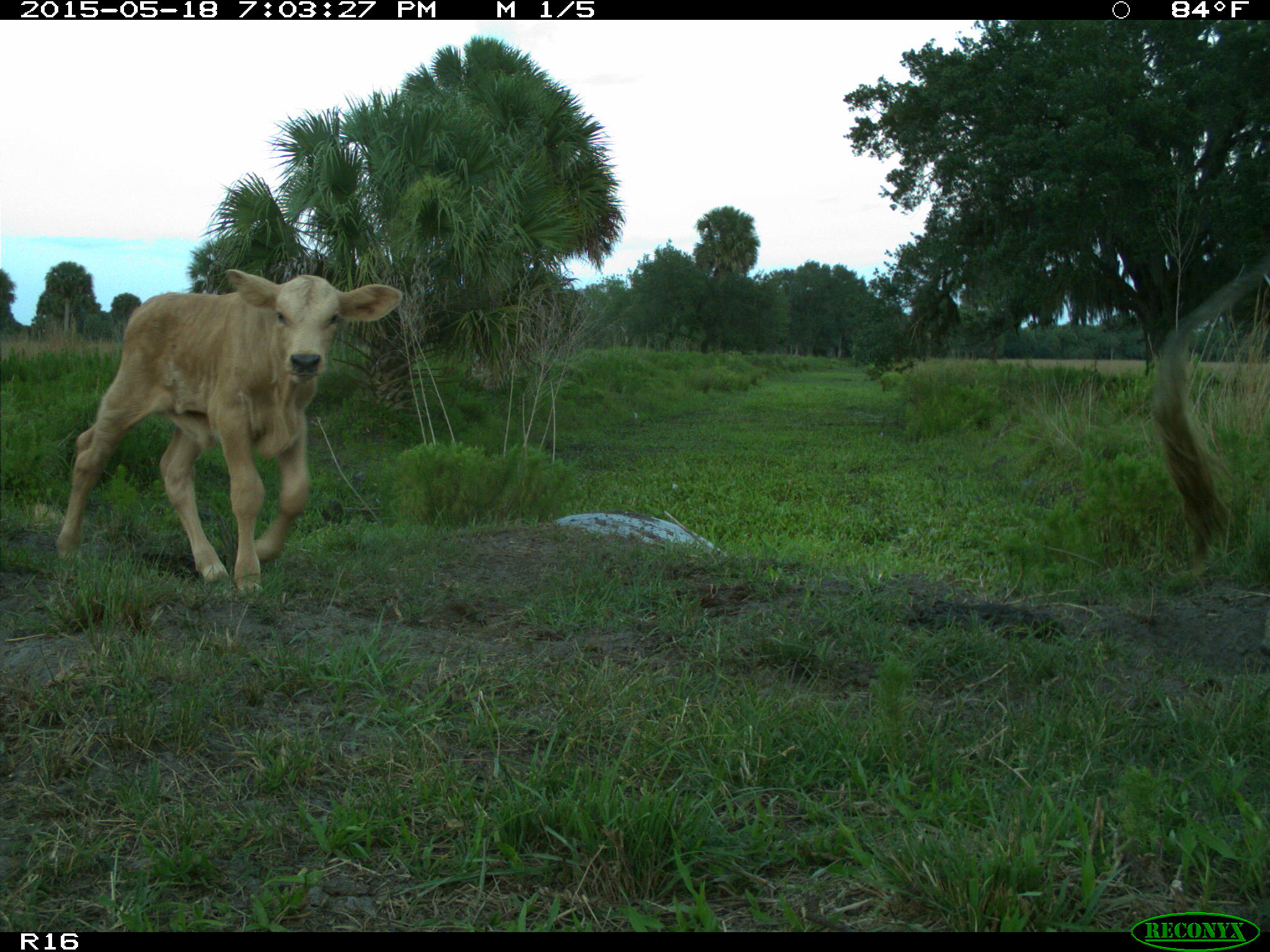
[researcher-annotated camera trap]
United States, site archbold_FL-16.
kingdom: Animalia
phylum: Chordata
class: Mammalia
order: Artiodactyla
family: Bovidae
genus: Bos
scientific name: Bos taurus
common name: domestic cow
Bos taurus (domestic cow).